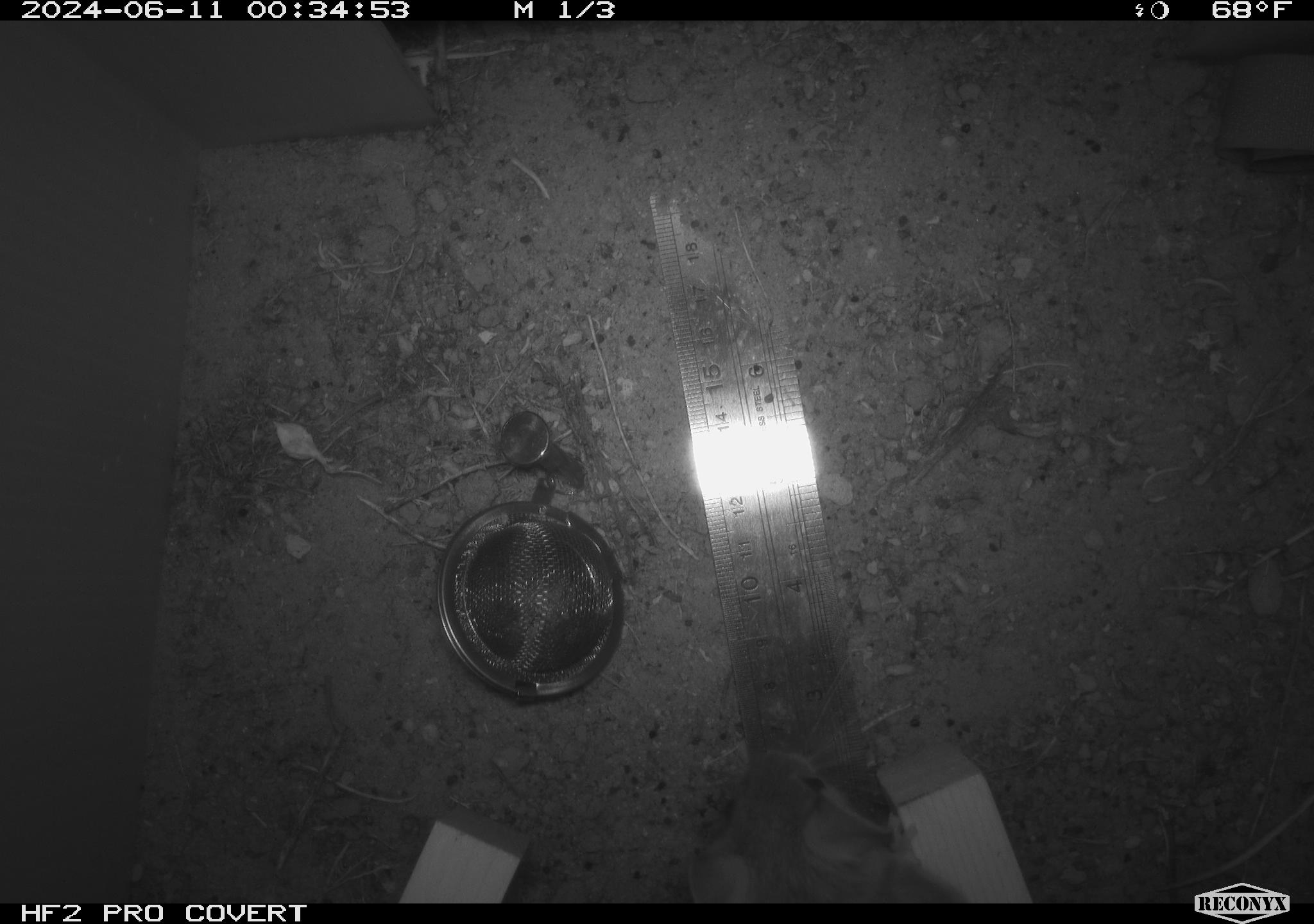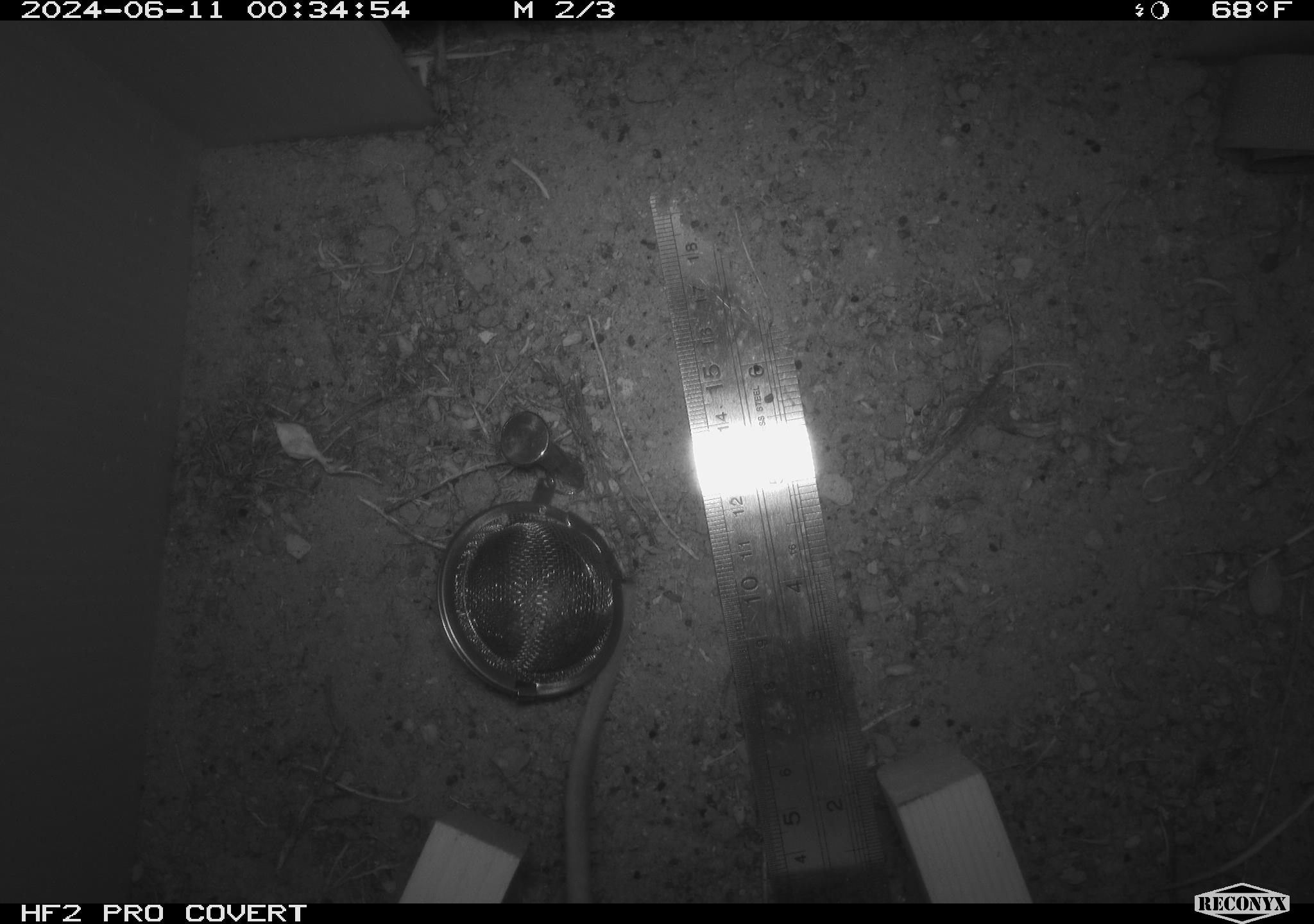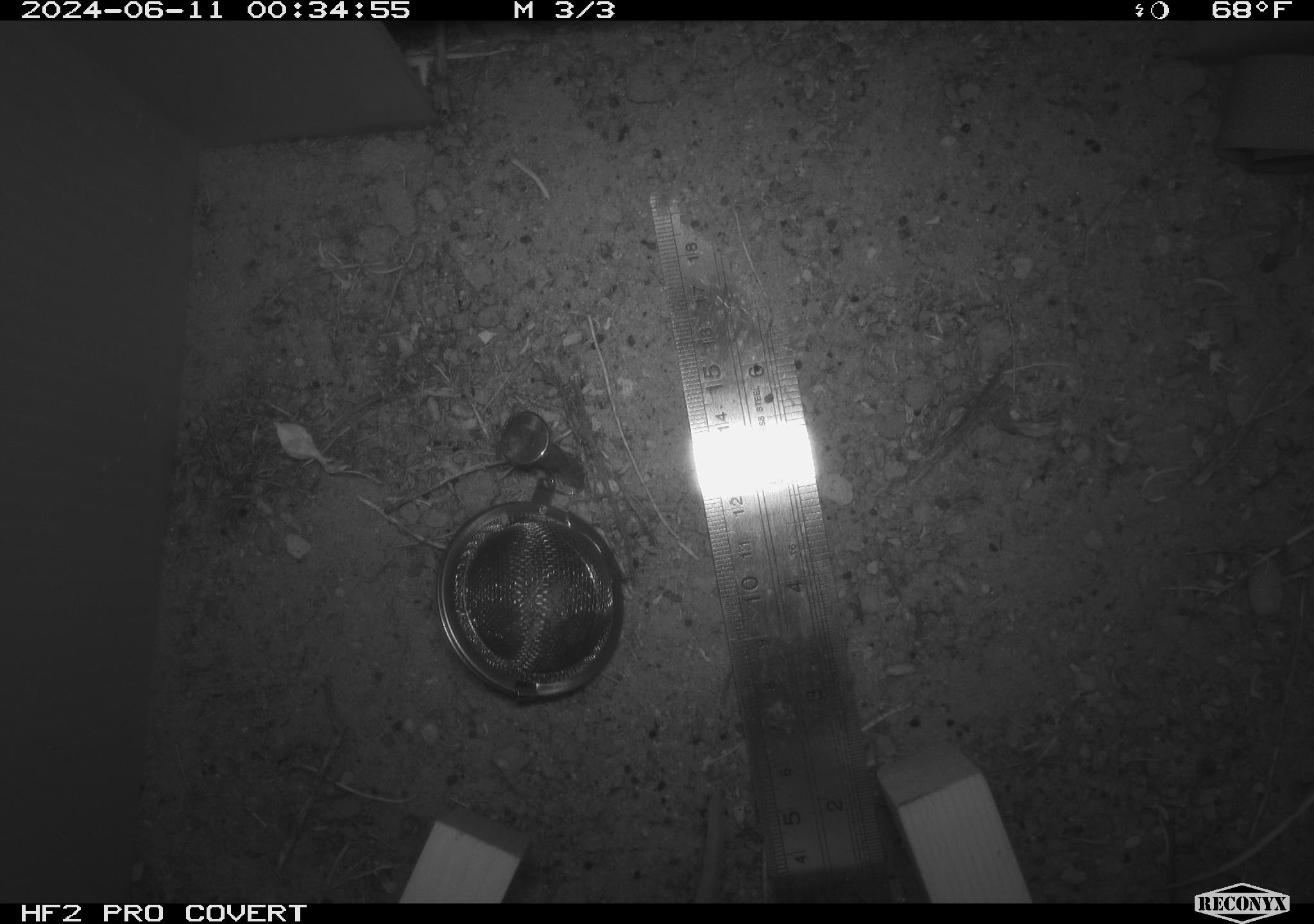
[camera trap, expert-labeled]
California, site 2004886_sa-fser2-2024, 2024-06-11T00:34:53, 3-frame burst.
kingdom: Animalia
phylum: Chordata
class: Mammalia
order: Rodentia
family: Cricetidae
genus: Neotoma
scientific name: Neotoma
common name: pack rat or woodrat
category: neotoma species